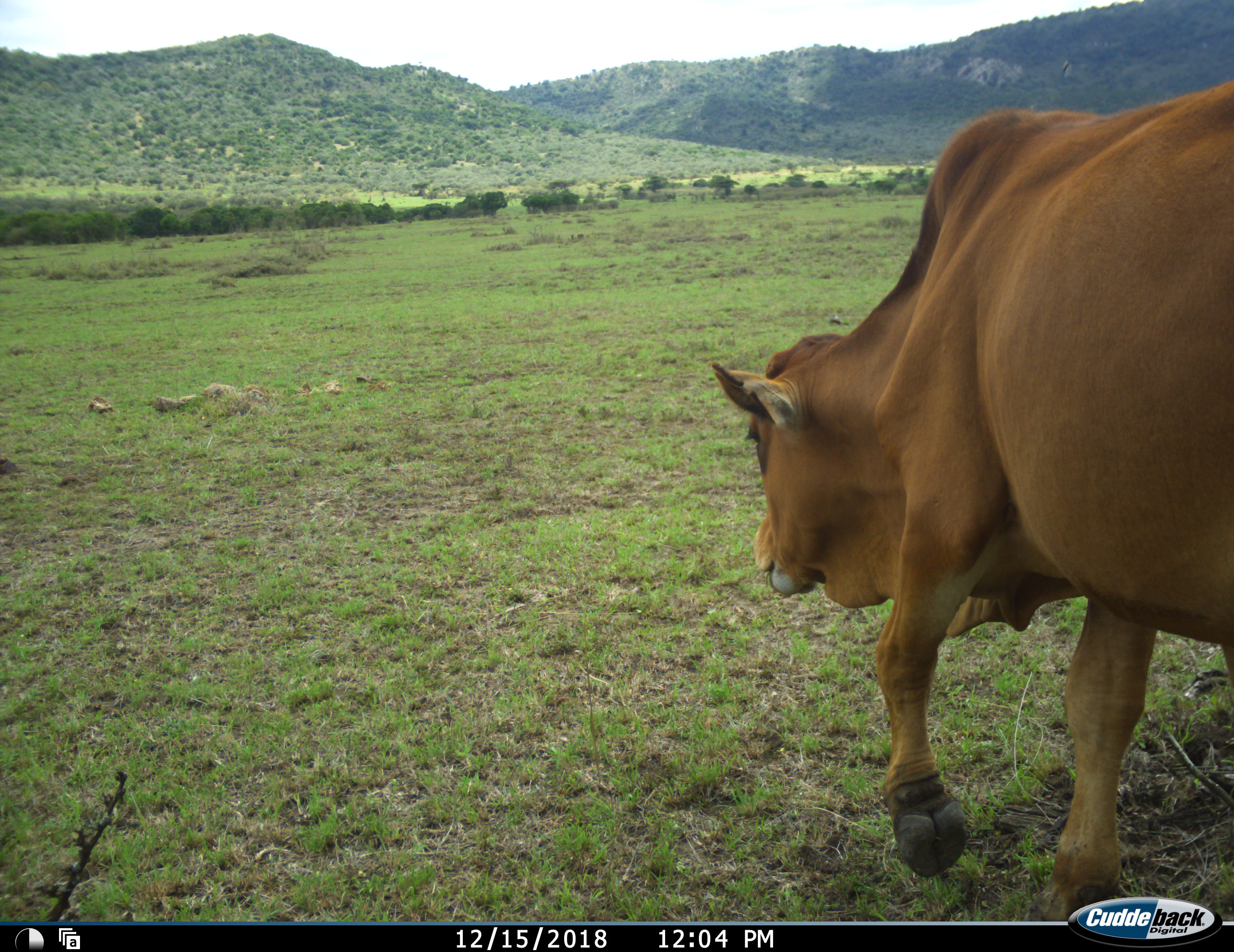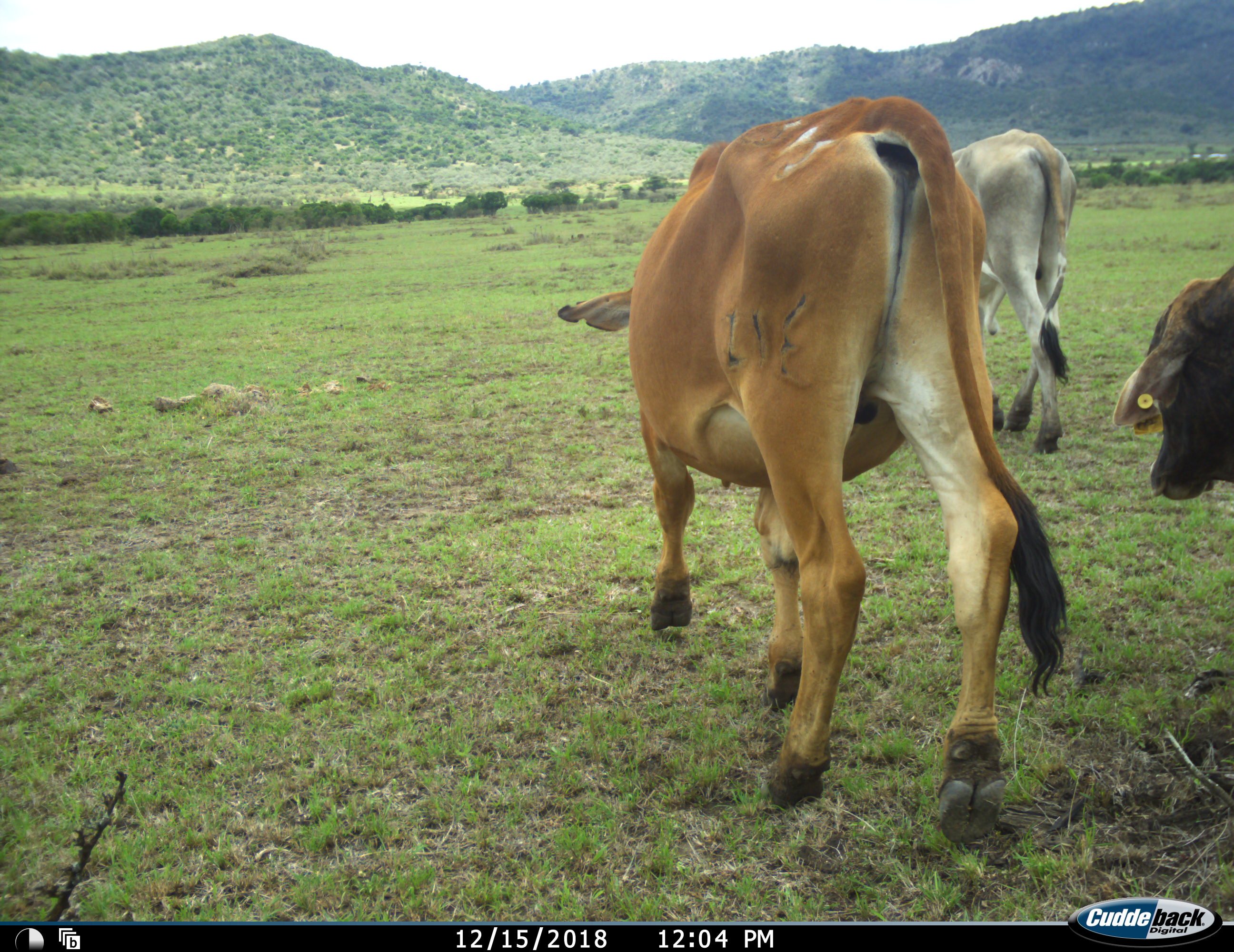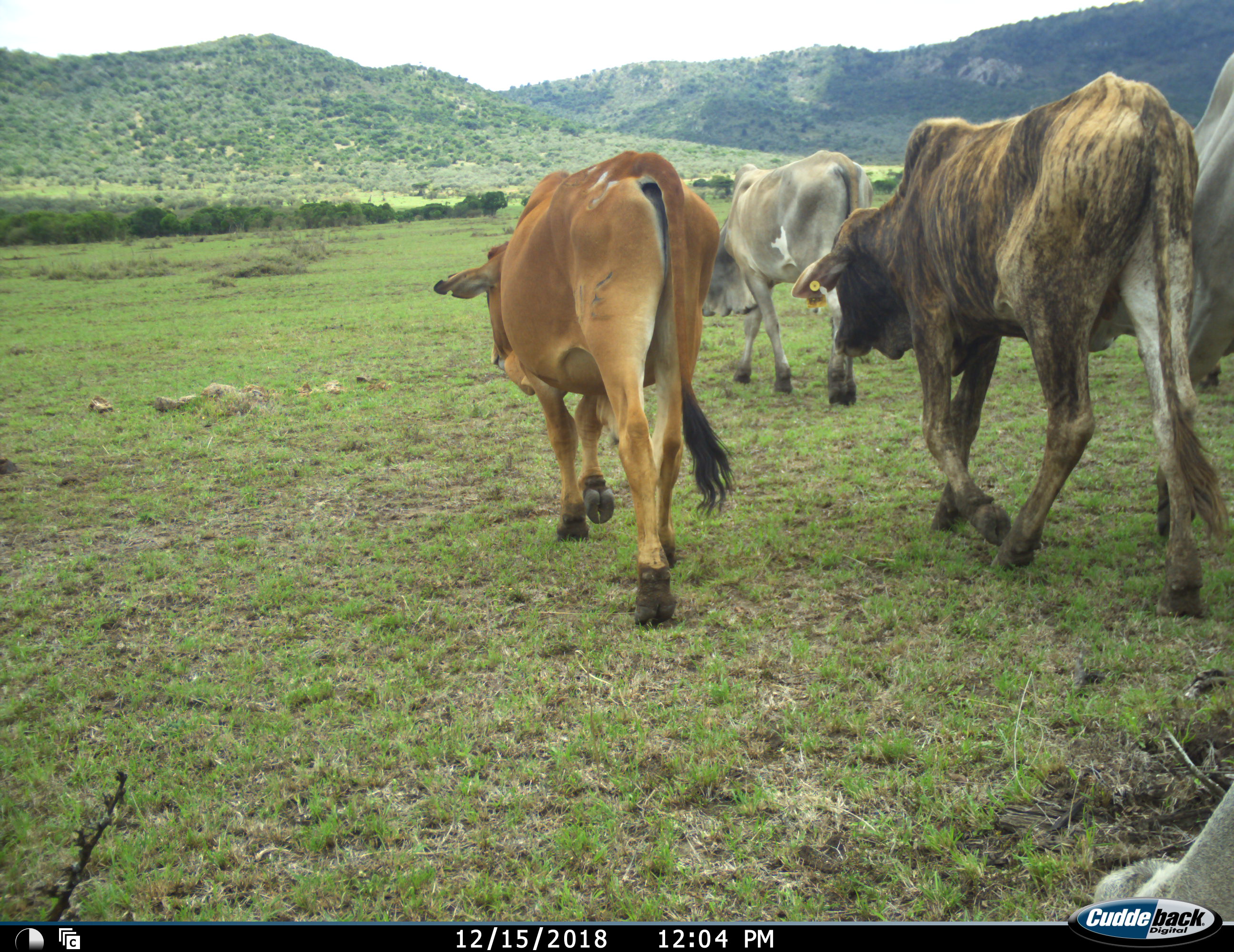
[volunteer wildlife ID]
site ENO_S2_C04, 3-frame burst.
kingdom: Animalia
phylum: Chordata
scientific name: Vertebrata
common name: domestic animal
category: domesticanimal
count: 5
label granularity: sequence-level